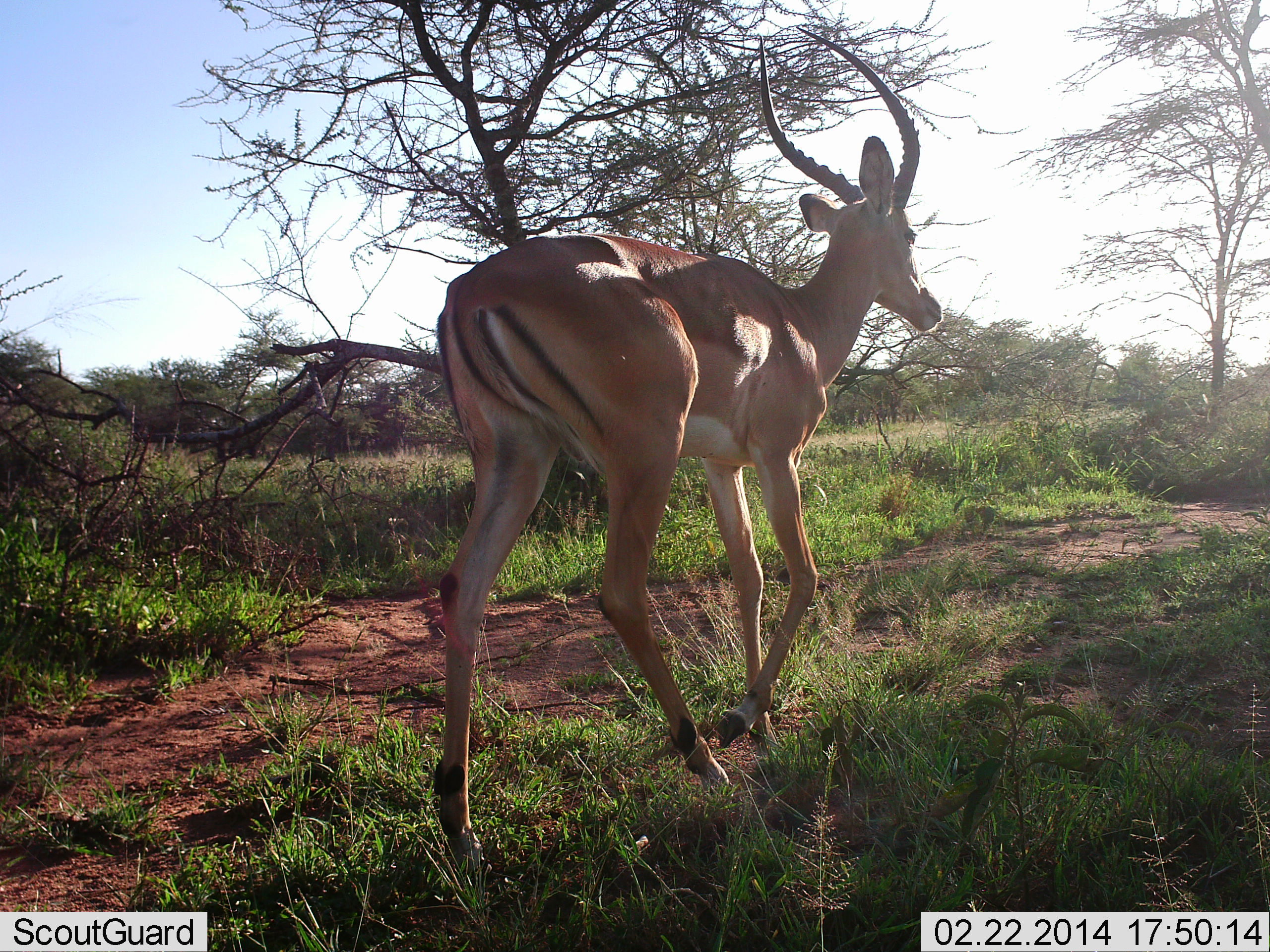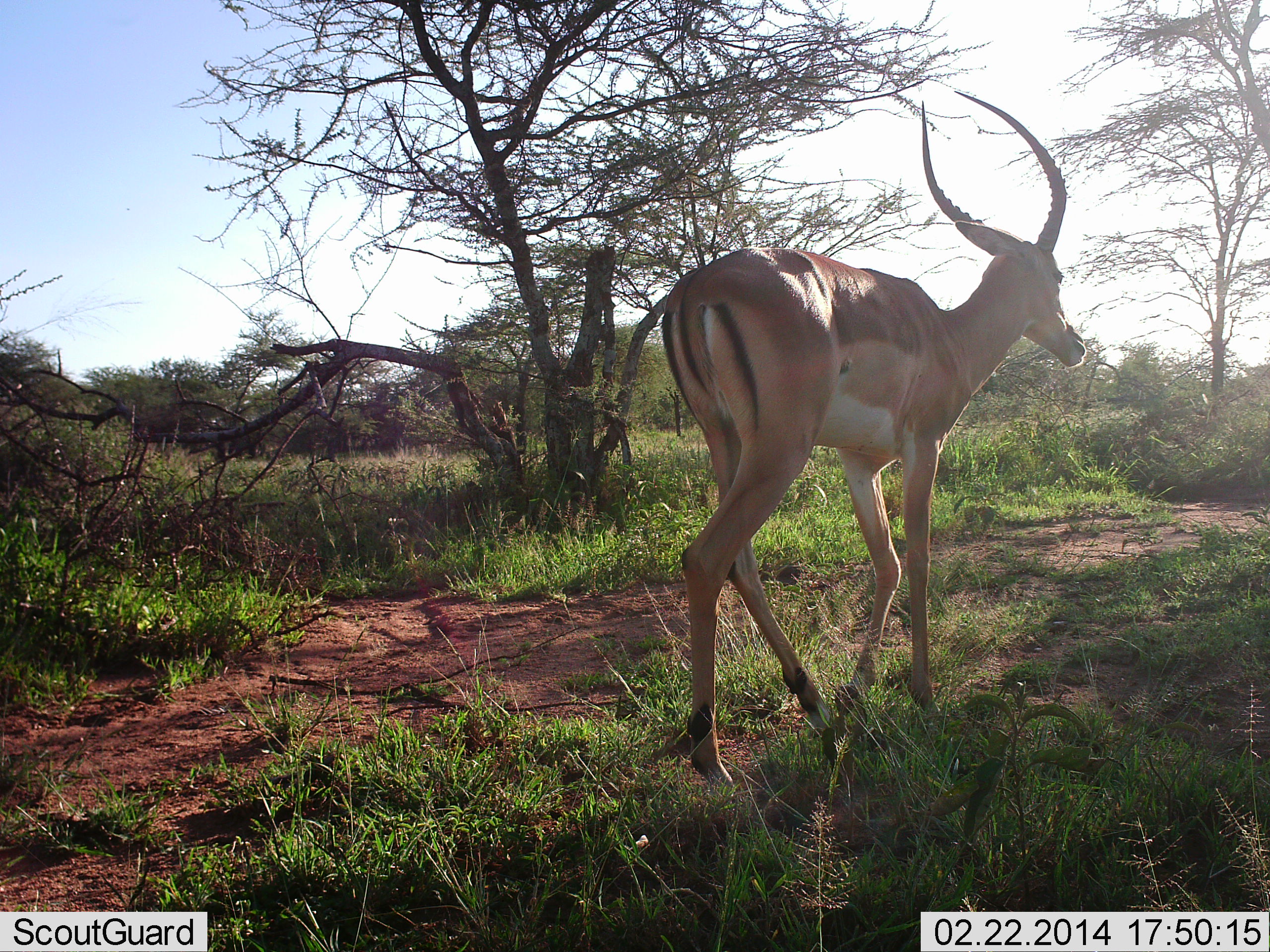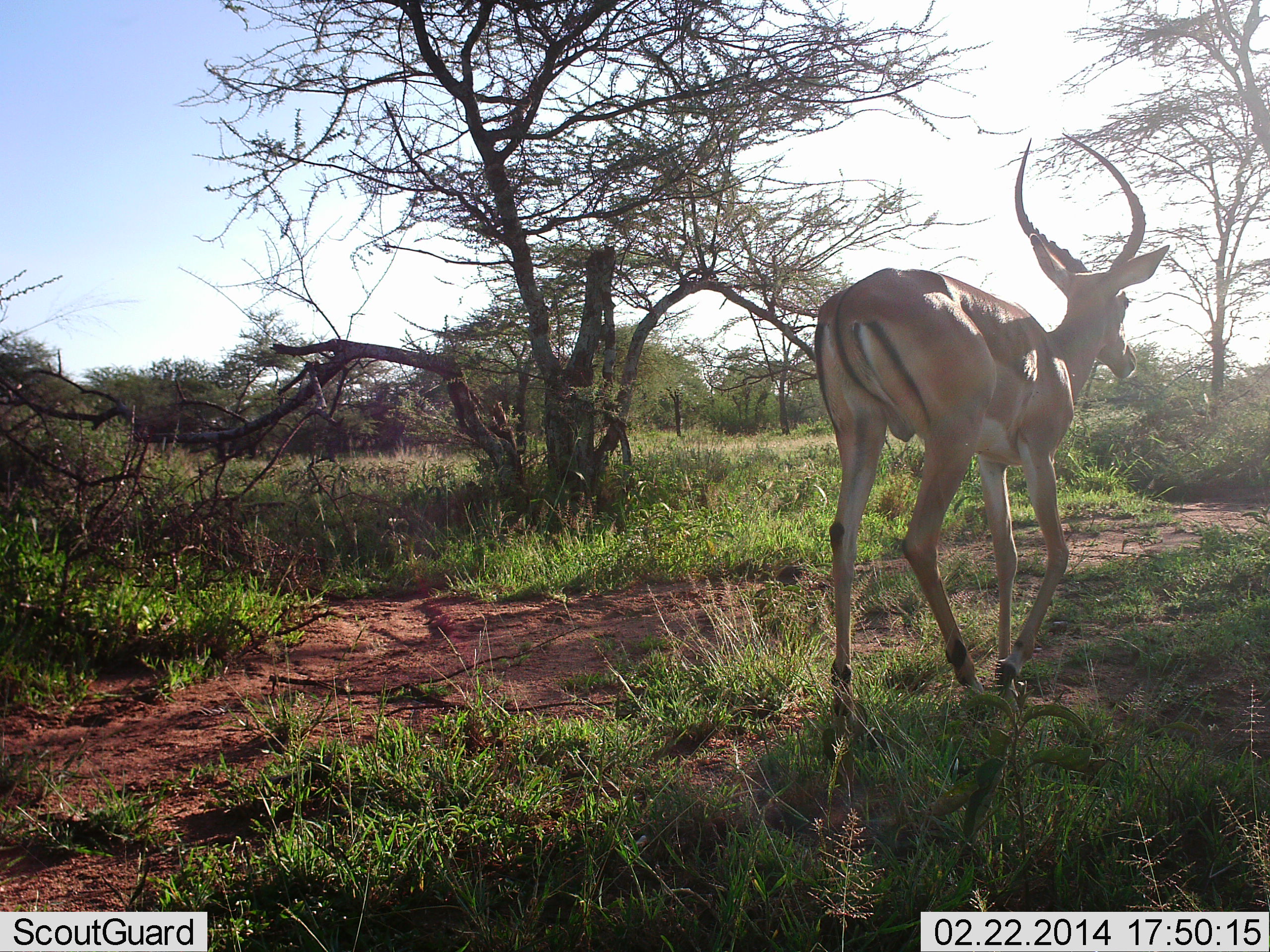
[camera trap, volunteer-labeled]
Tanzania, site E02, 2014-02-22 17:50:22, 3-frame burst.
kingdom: Animalia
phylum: Chordata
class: Mammalia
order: Artiodactyla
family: Bovidae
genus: Aepyceros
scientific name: Aepyceros melampus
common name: impala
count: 1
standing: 0%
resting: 0%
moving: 100%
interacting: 0%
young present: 0%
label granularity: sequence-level